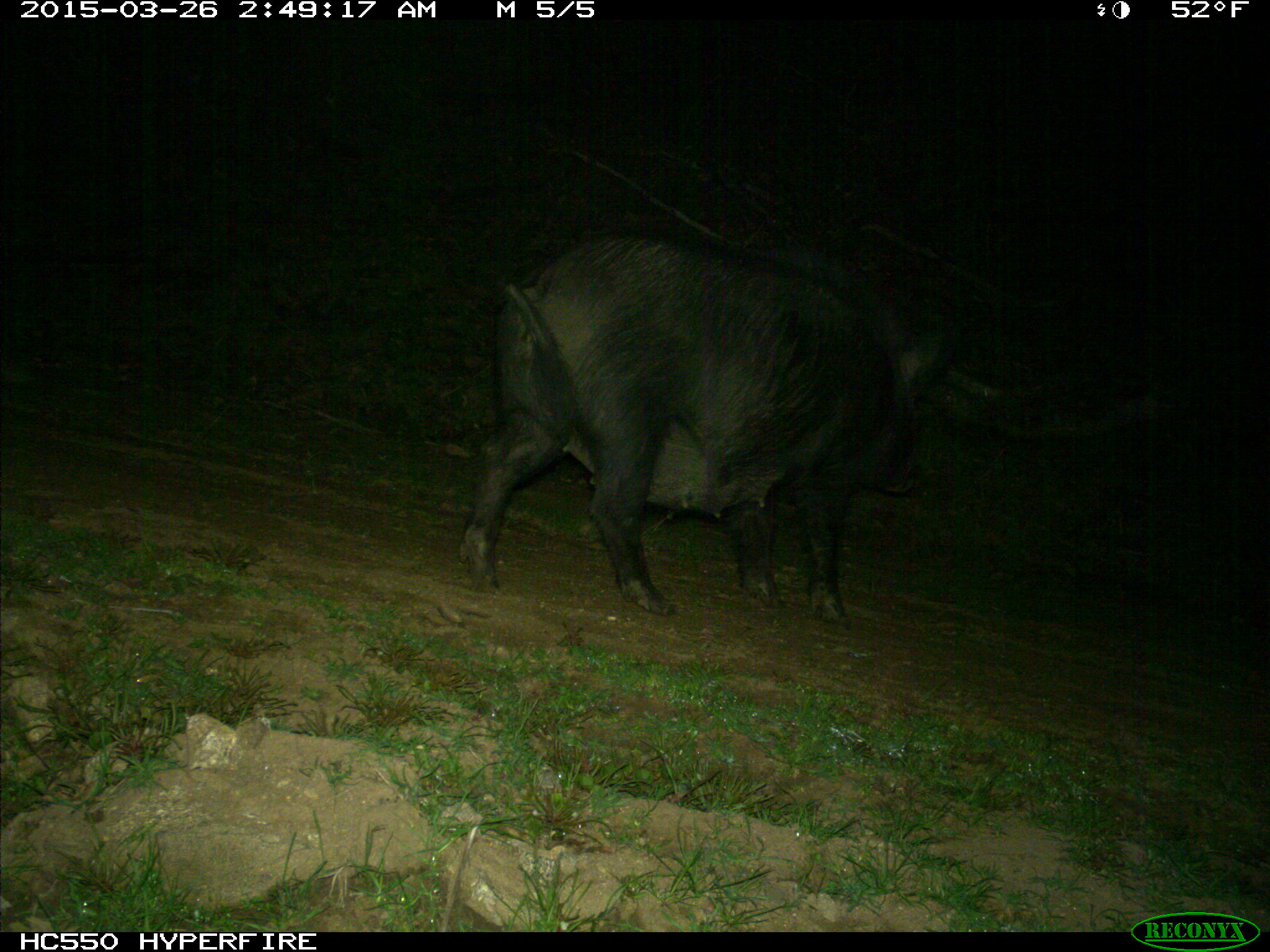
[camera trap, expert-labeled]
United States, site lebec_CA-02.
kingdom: Animalia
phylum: Chordata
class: Mammalia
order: Artiodactyla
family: Suidae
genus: Sus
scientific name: Sus scrofa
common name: wild boar